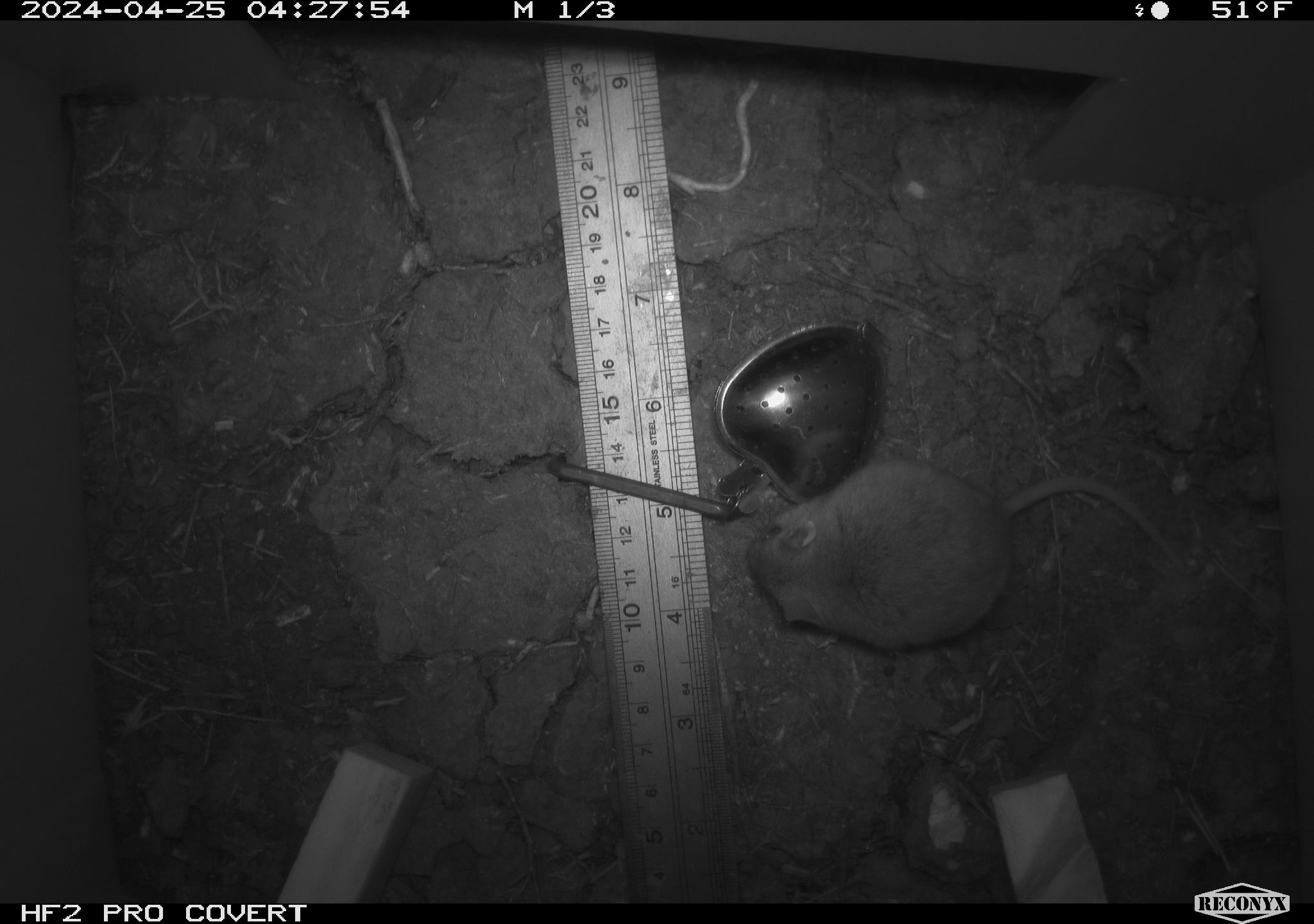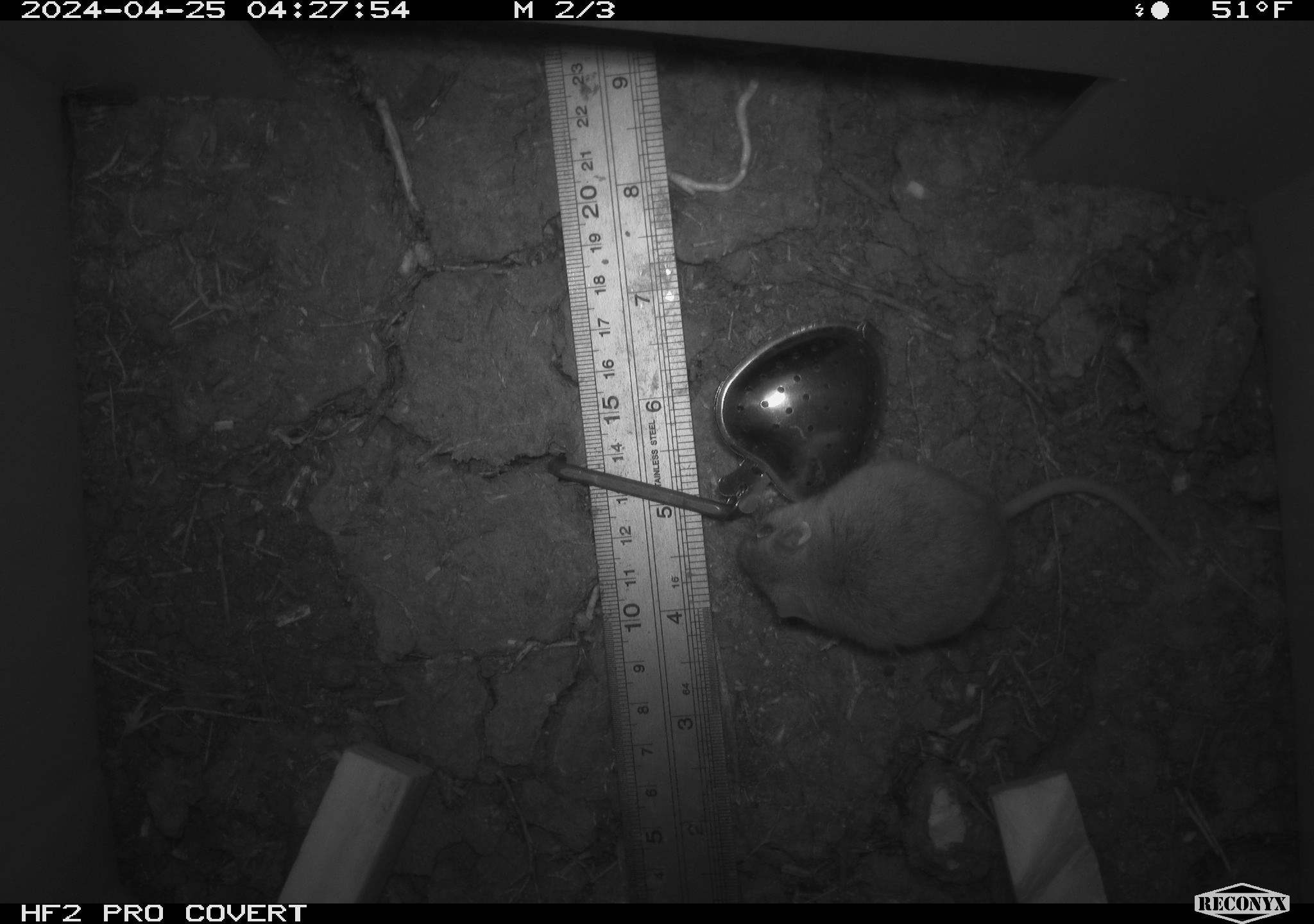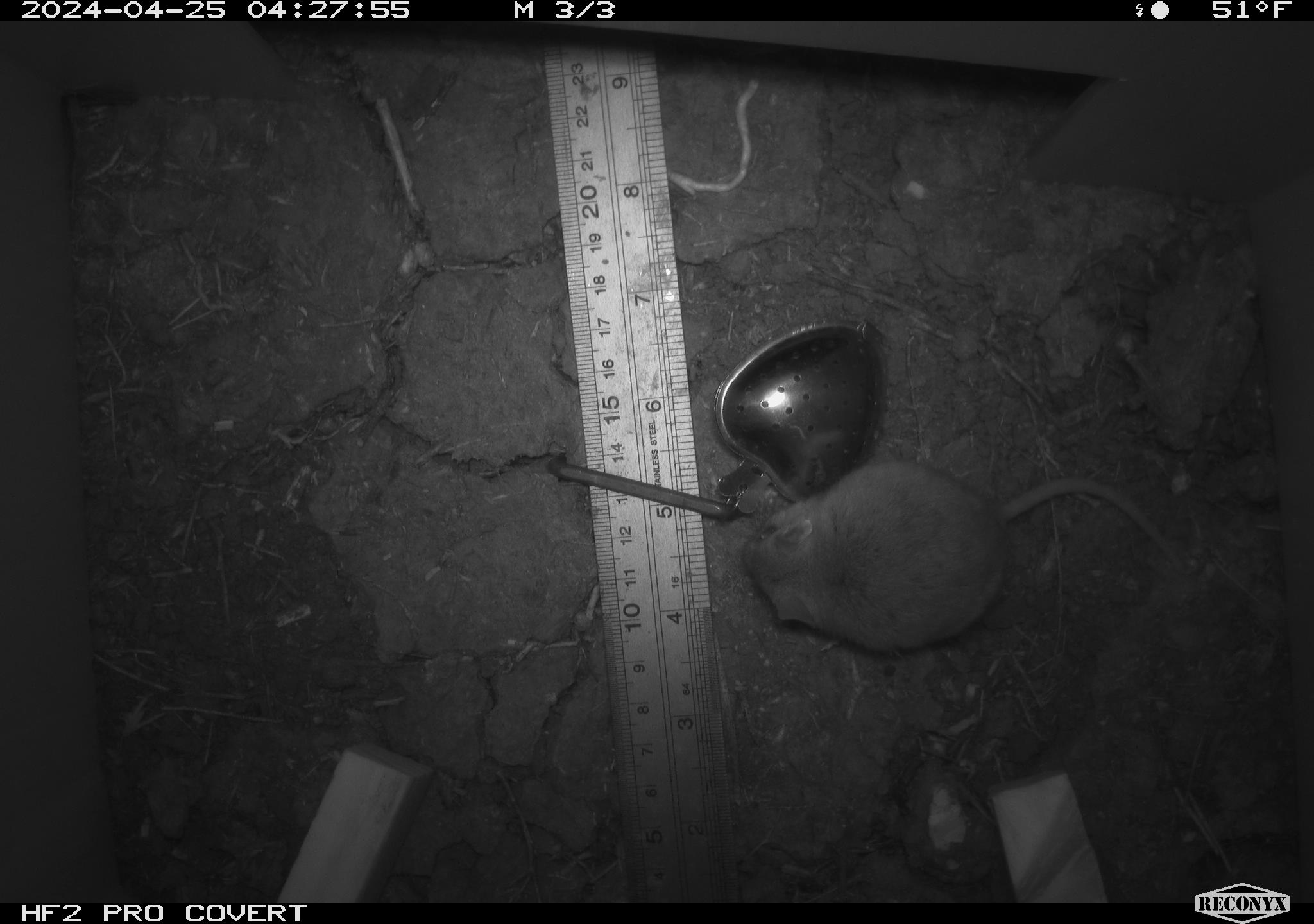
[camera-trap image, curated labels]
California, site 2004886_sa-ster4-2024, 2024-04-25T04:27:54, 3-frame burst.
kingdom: Animalia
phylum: Chordata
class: Mammalia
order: Rodentia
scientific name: Rodentia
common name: mouse species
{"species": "mouse species (Rodentia)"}